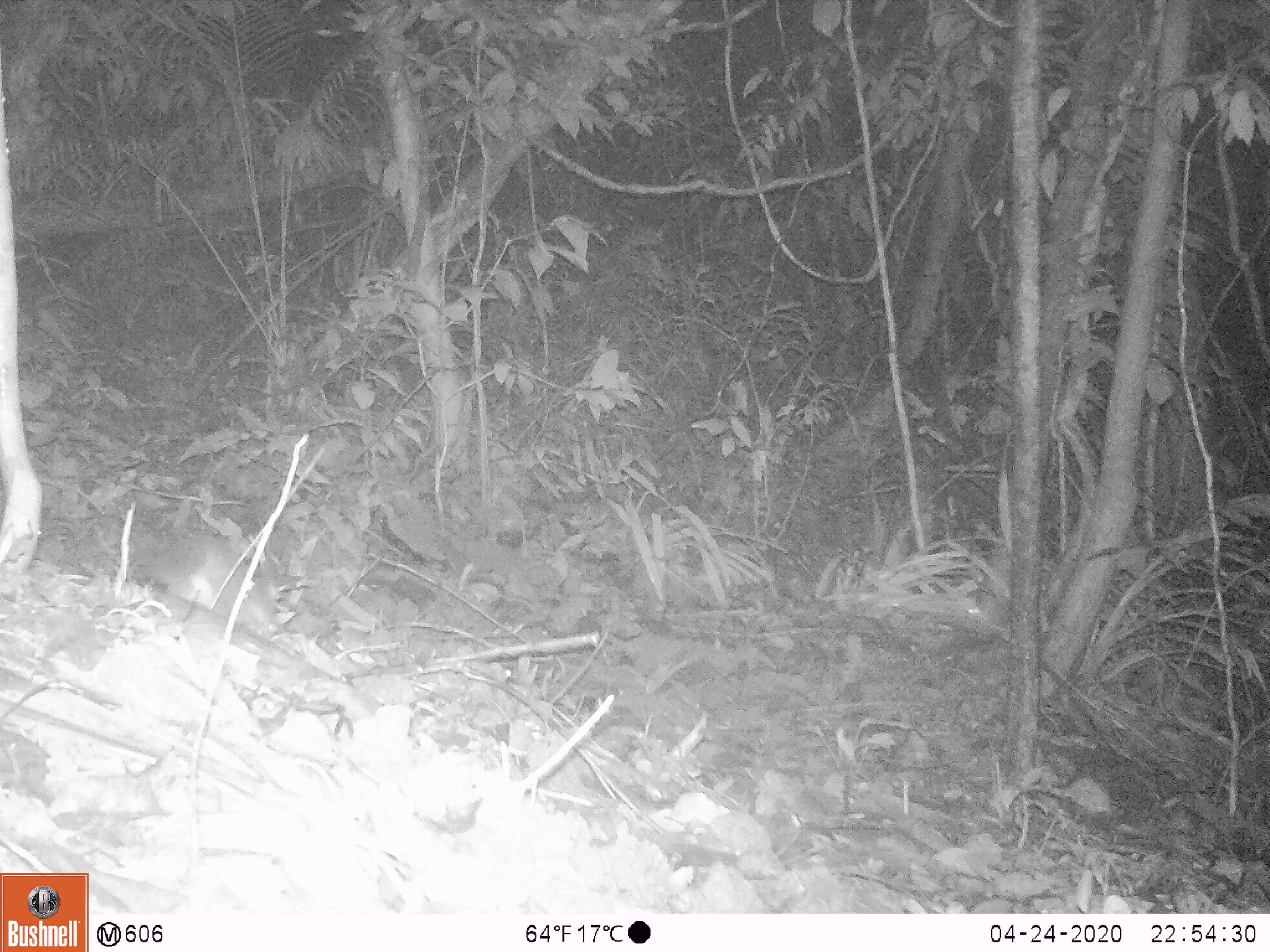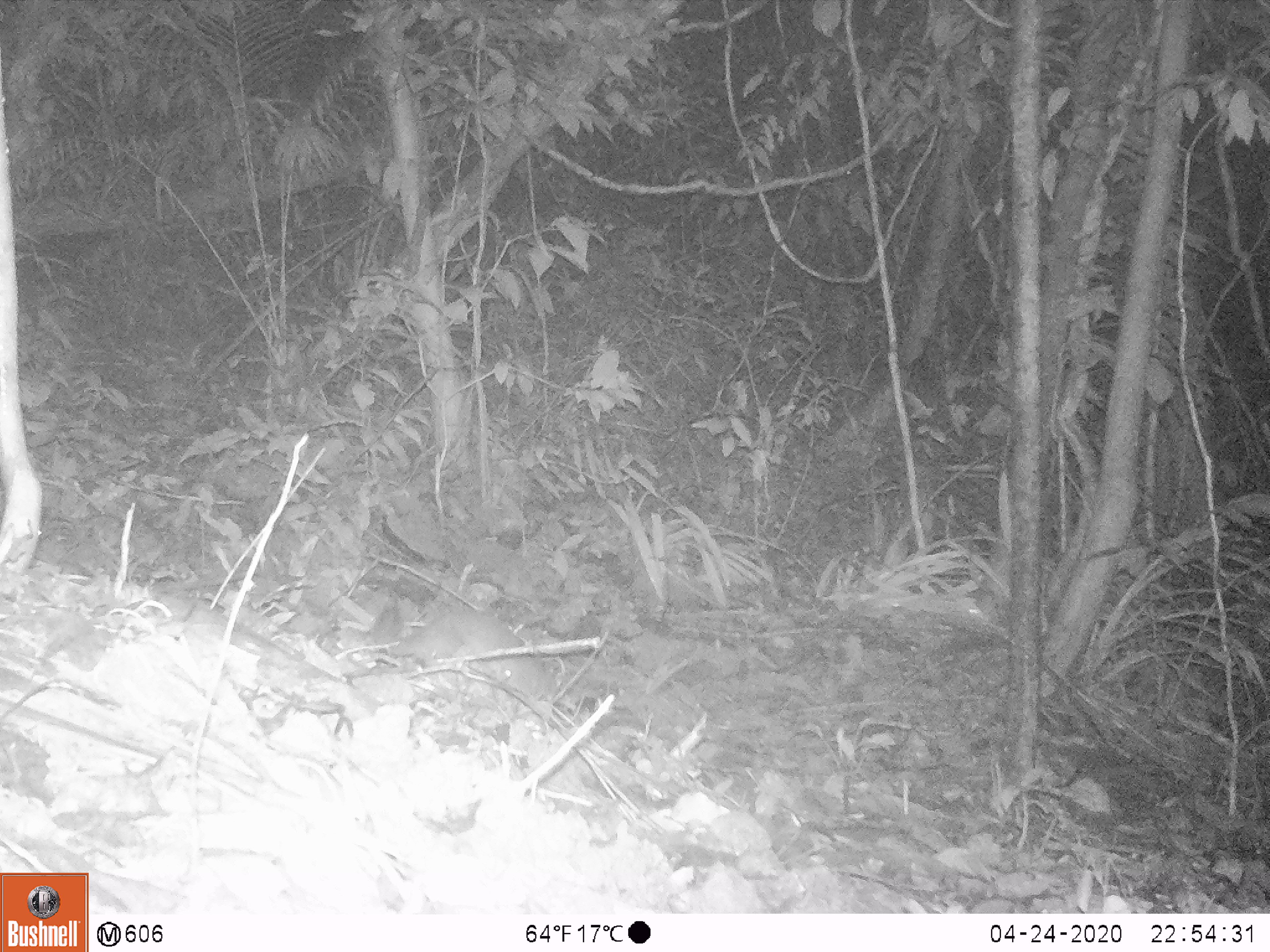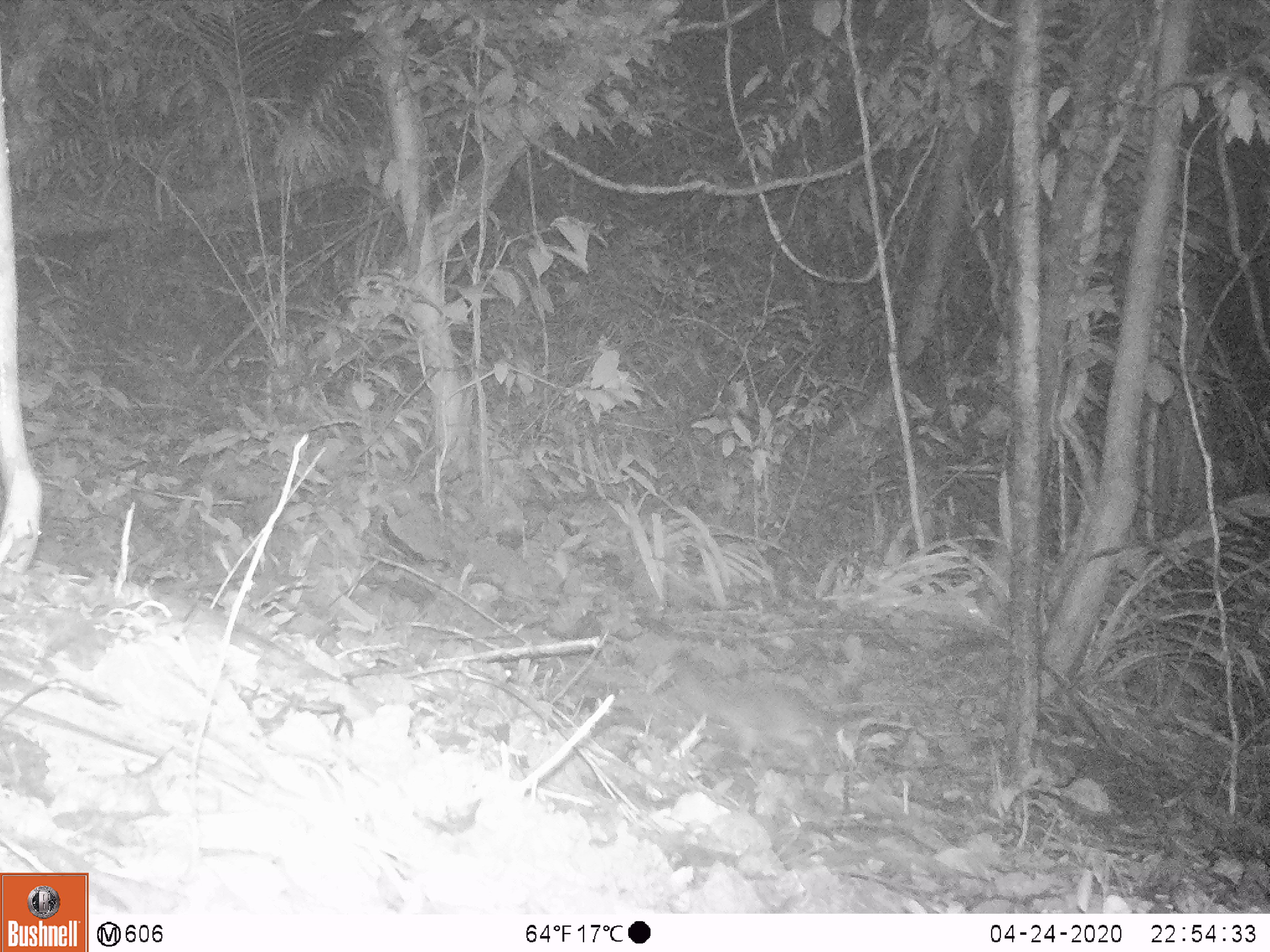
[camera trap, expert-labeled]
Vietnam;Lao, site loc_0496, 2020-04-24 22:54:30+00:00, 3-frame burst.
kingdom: Animalia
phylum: Chordata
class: Mammalia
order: Carnivora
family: Mustelidae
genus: Melogale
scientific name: Melogale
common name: ferret badger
Ferret badger (Melogale). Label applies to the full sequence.